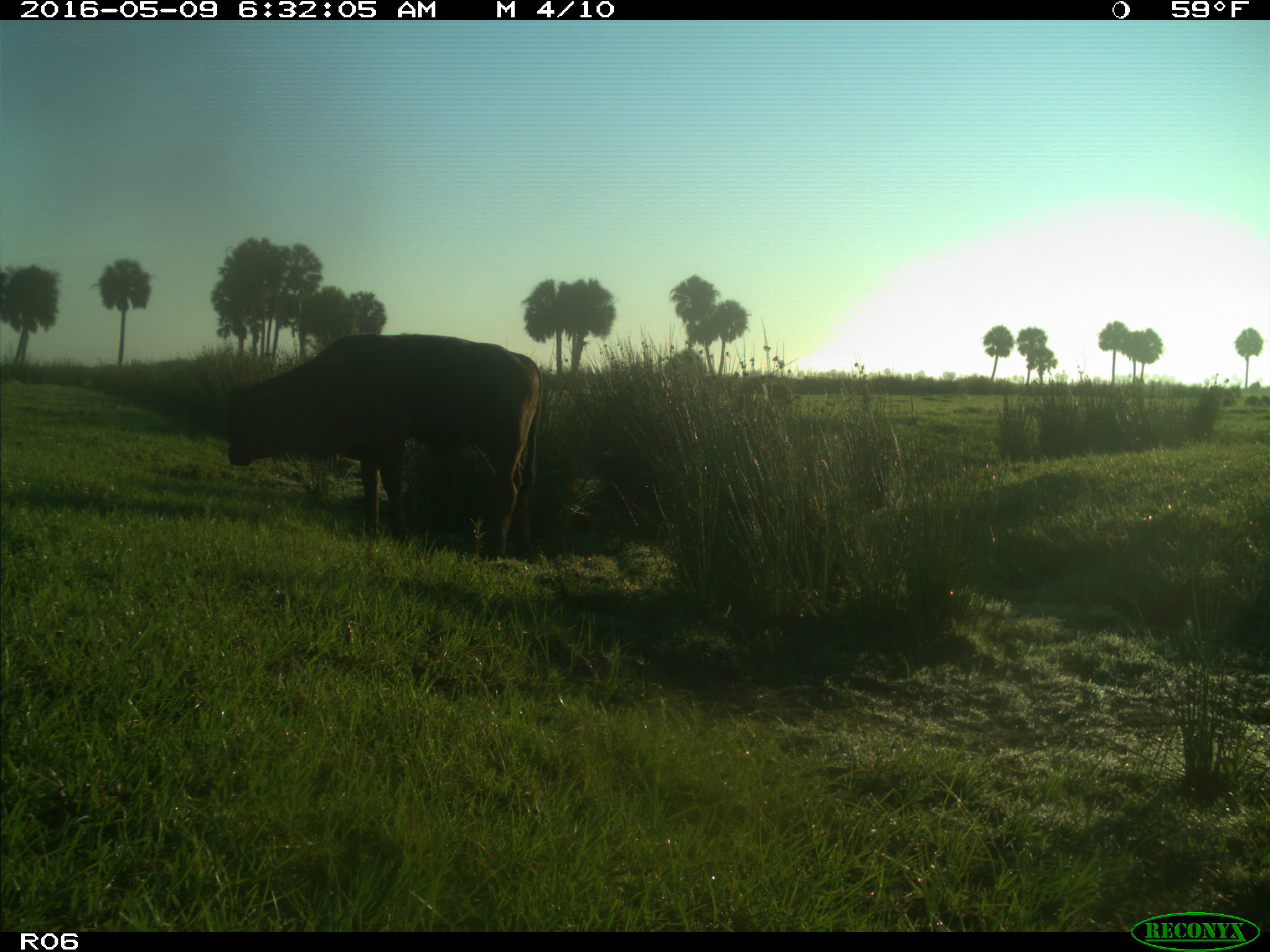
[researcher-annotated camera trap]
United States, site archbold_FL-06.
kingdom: Animalia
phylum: Chordata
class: Mammalia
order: Artiodactyla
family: Bovidae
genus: Bos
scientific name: Bos taurus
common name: domestic cow